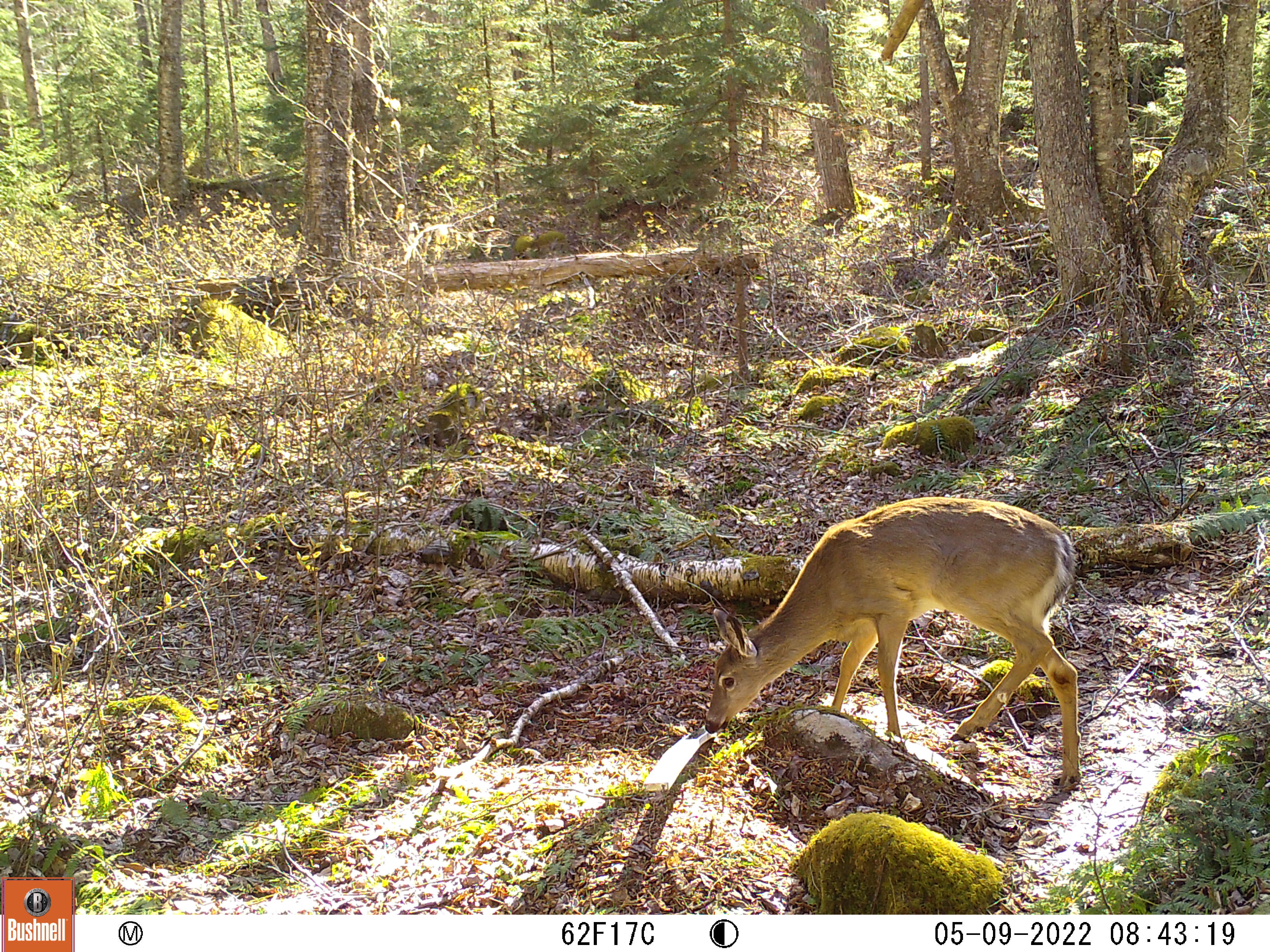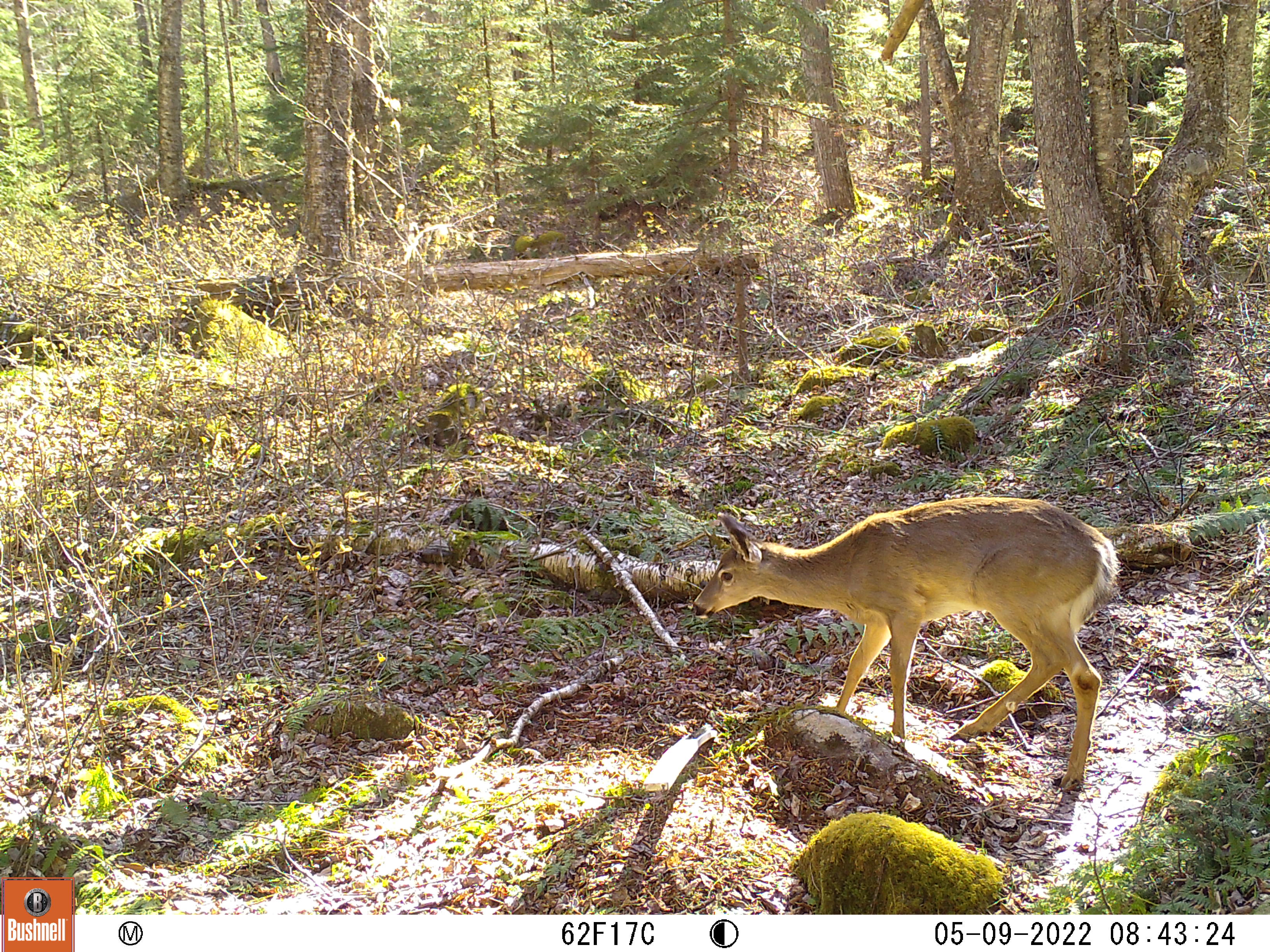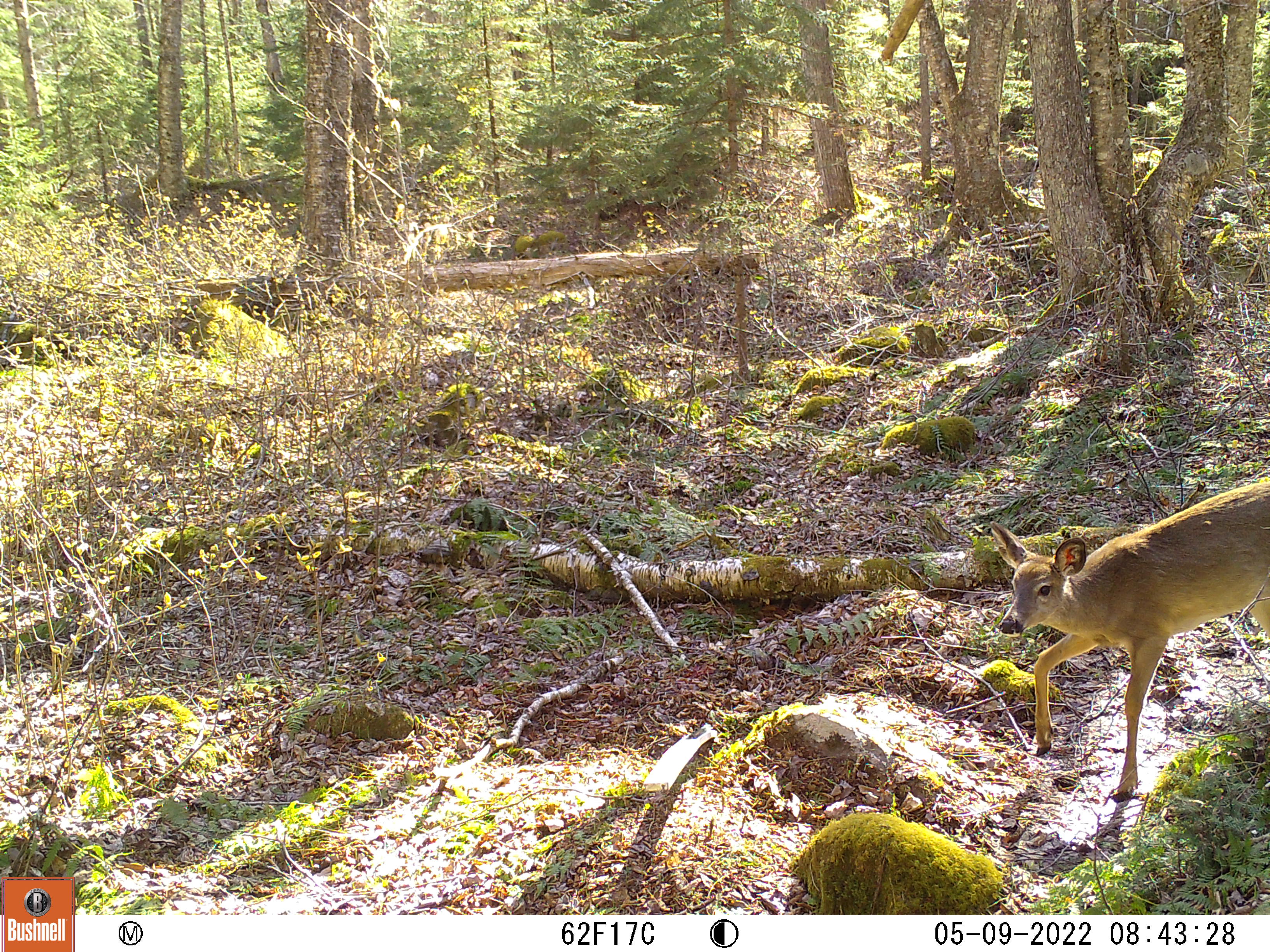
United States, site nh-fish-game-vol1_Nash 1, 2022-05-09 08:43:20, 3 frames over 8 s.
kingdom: Animalia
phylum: Chordata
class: Mammalia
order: Artiodactyla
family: Cervidae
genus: Odocoileus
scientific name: Odocoileus virginianus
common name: white-tailed deer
White-tailed deer (Odocoileus virginianus).